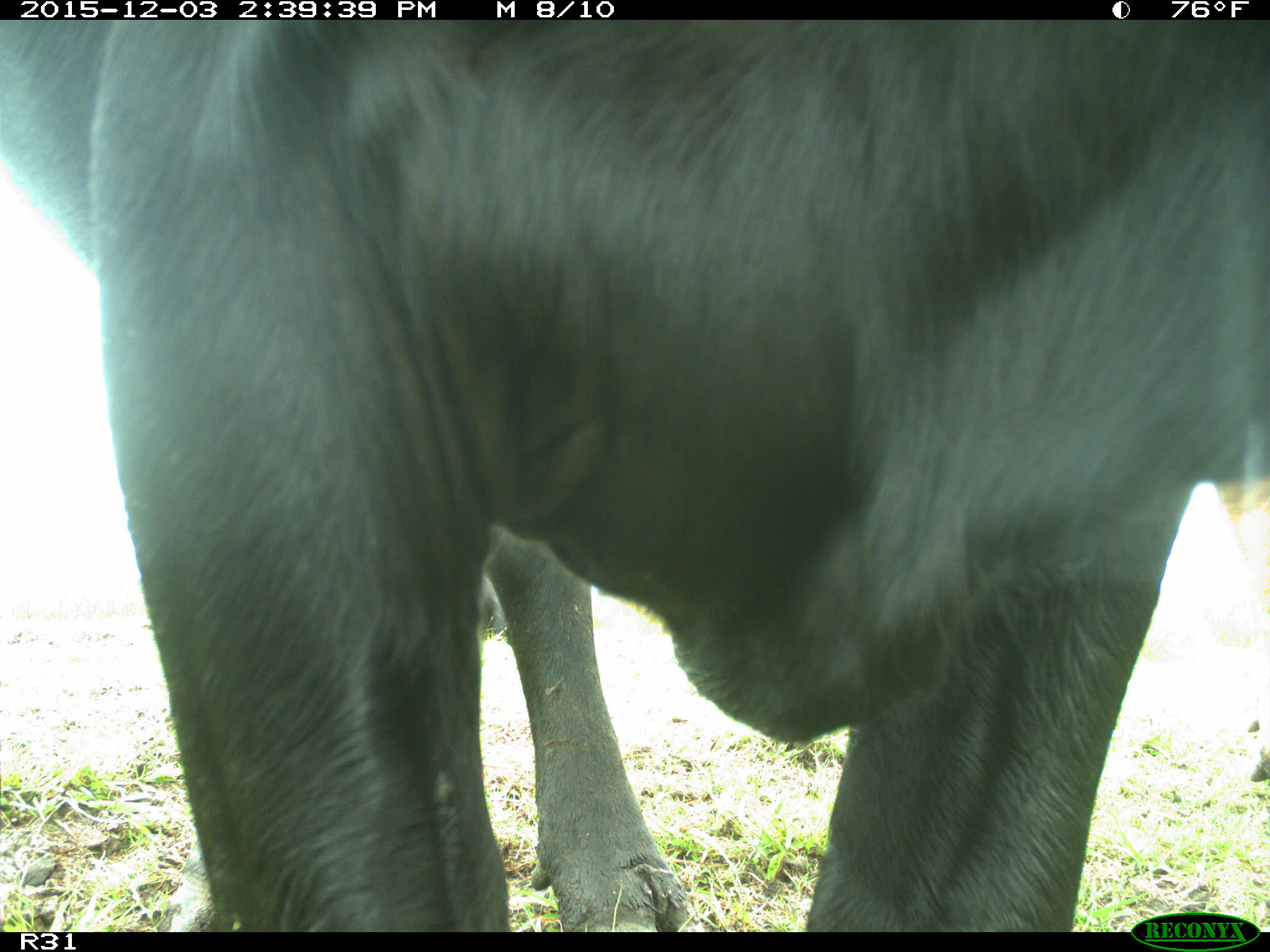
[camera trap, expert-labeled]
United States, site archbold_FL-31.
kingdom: Animalia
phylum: Chordata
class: Mammalia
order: Artiodactyla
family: Bovidae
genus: Bos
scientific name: Bos taurus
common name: domestic cow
Bos taurus (domestic cow).